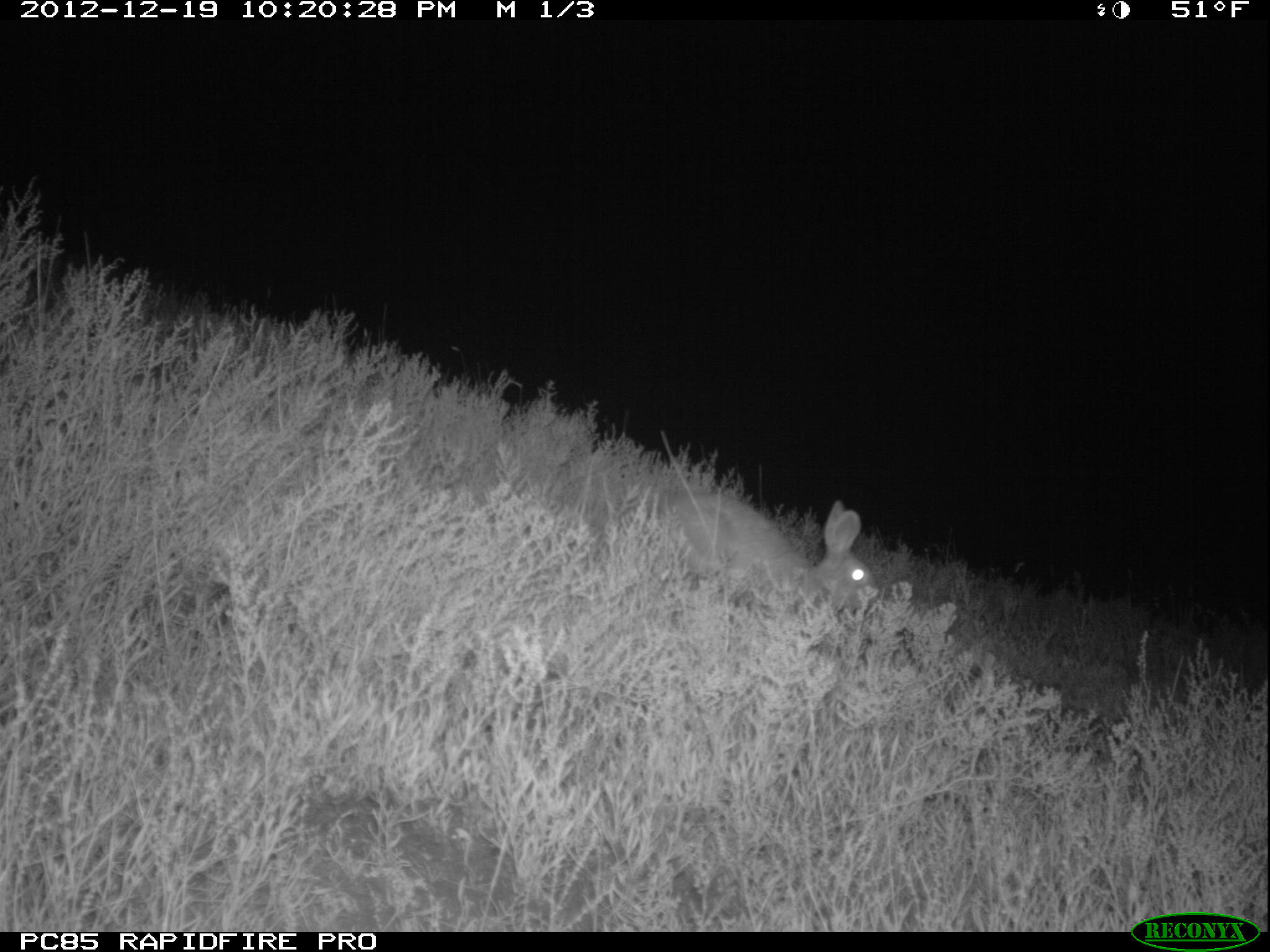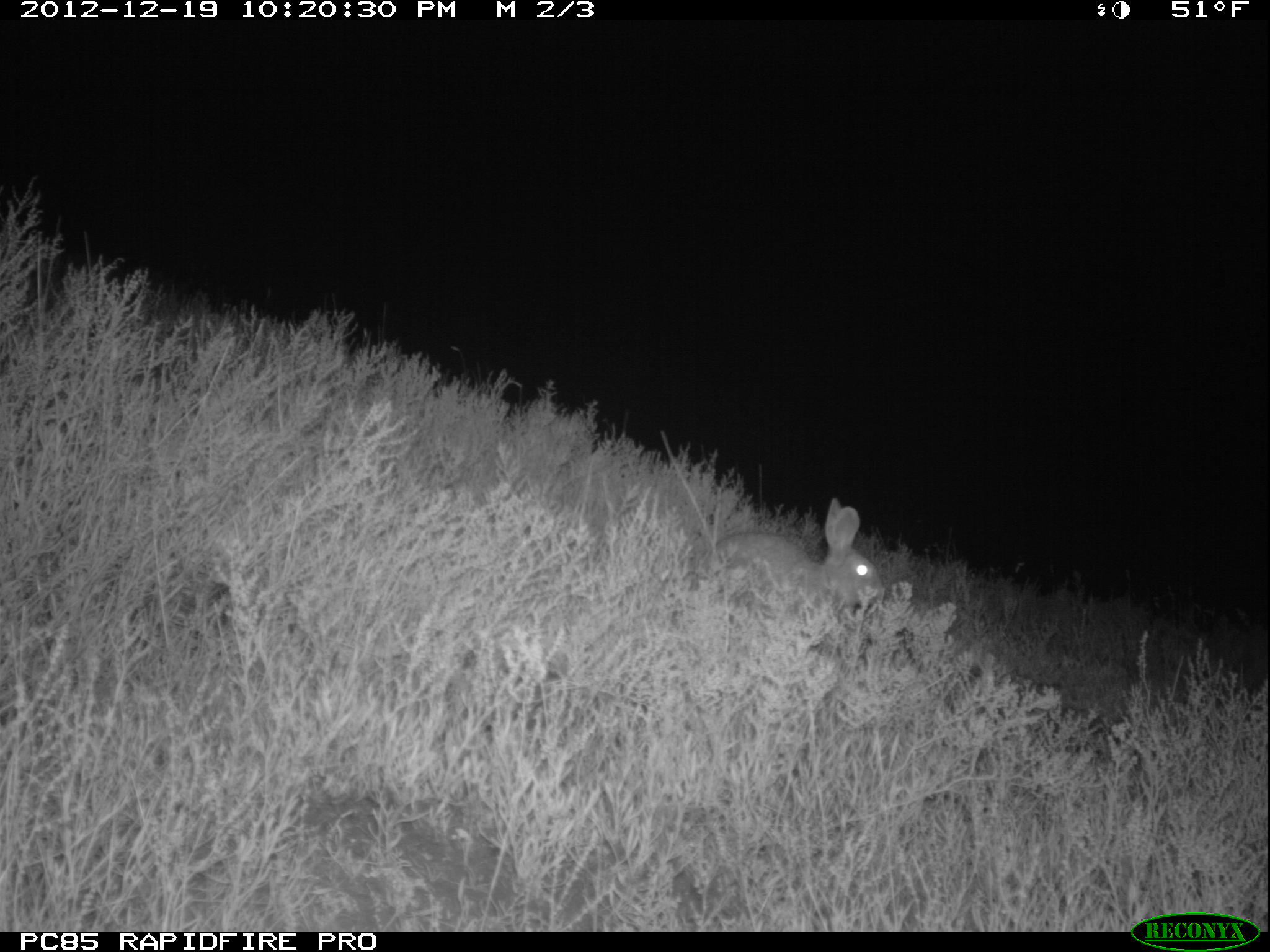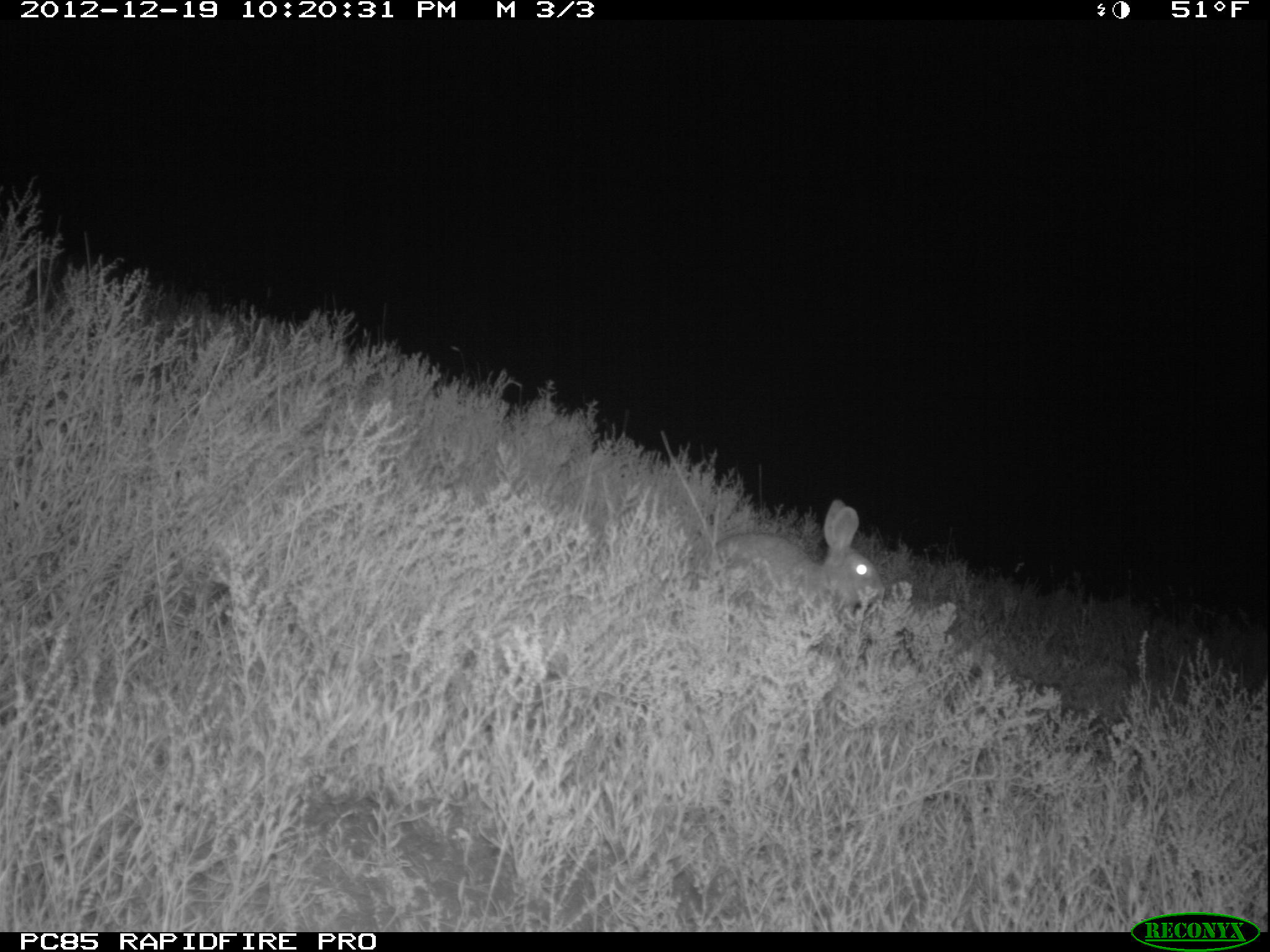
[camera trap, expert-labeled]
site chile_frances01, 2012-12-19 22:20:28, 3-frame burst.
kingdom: Animalia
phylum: Chordata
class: Mammalia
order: Lagomorpha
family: Leporidae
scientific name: Leporidae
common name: rabbits and hares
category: rabbit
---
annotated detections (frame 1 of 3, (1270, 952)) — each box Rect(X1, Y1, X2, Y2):
rabbit: Rect(639, 485, 874, 627)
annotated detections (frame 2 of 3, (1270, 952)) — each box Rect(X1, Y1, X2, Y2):
rabbit: Rect(697, 502, 879, 622)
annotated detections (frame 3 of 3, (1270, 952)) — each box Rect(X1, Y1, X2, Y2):
rabbit: Rect(699, 501, 880, 624)